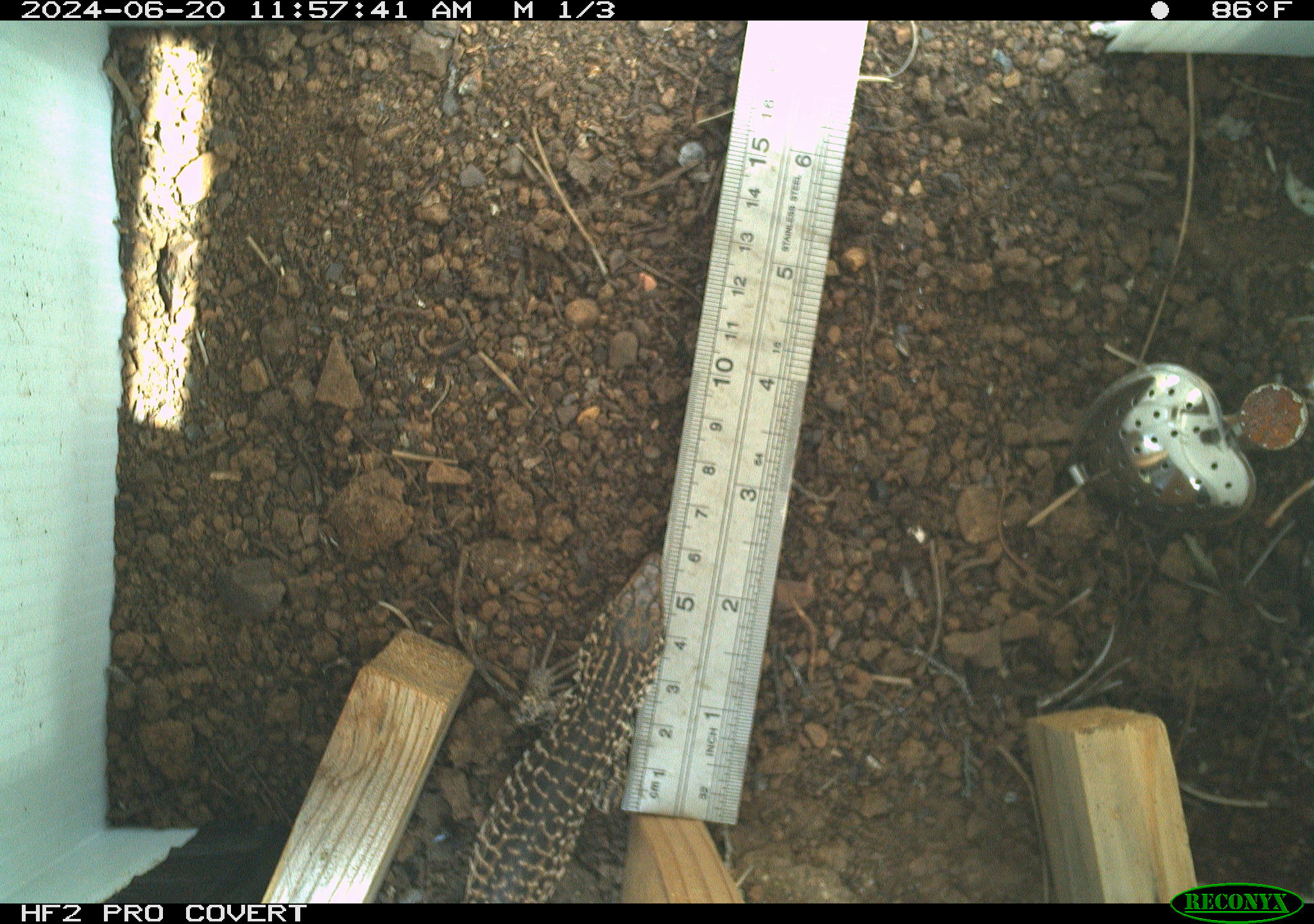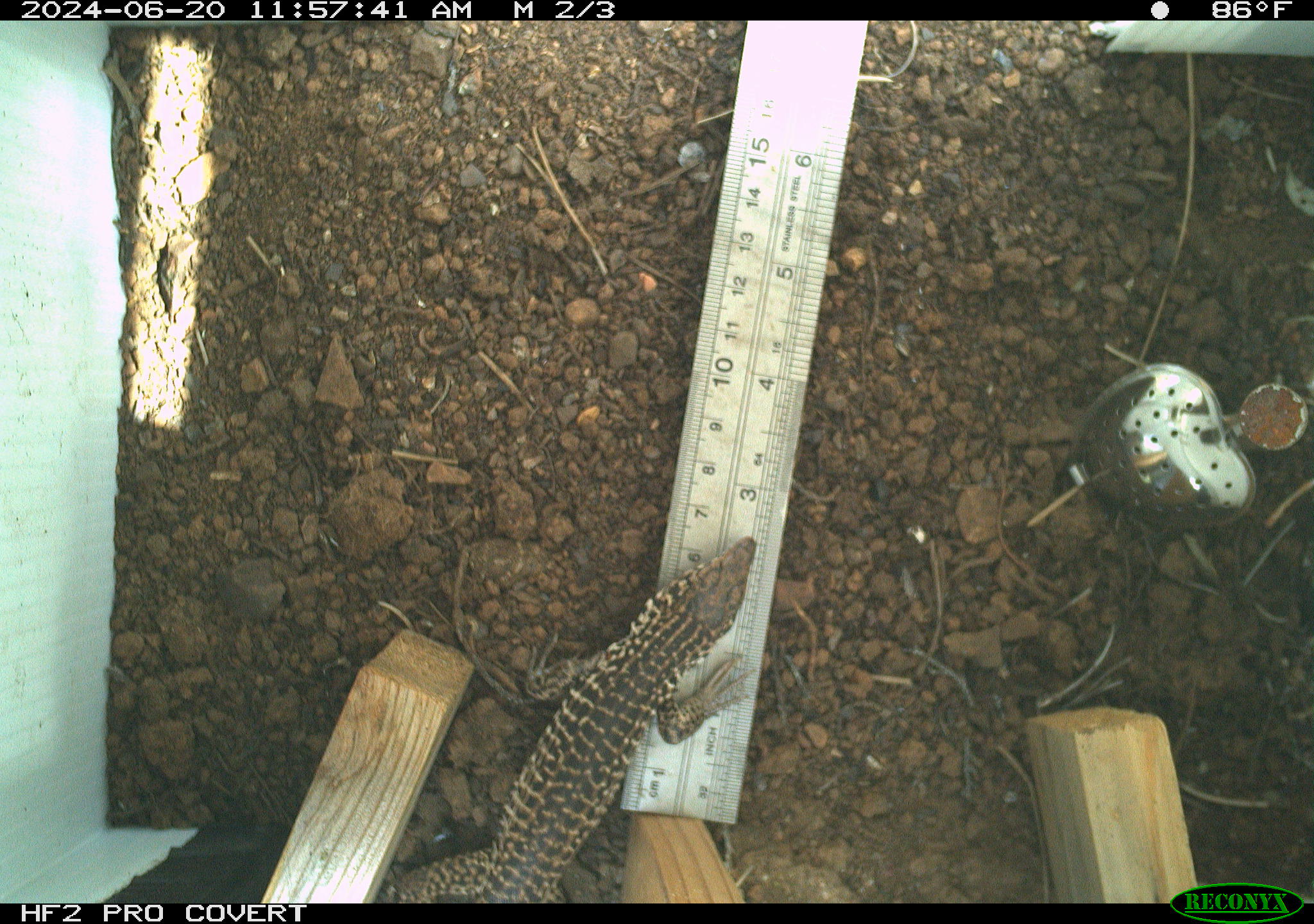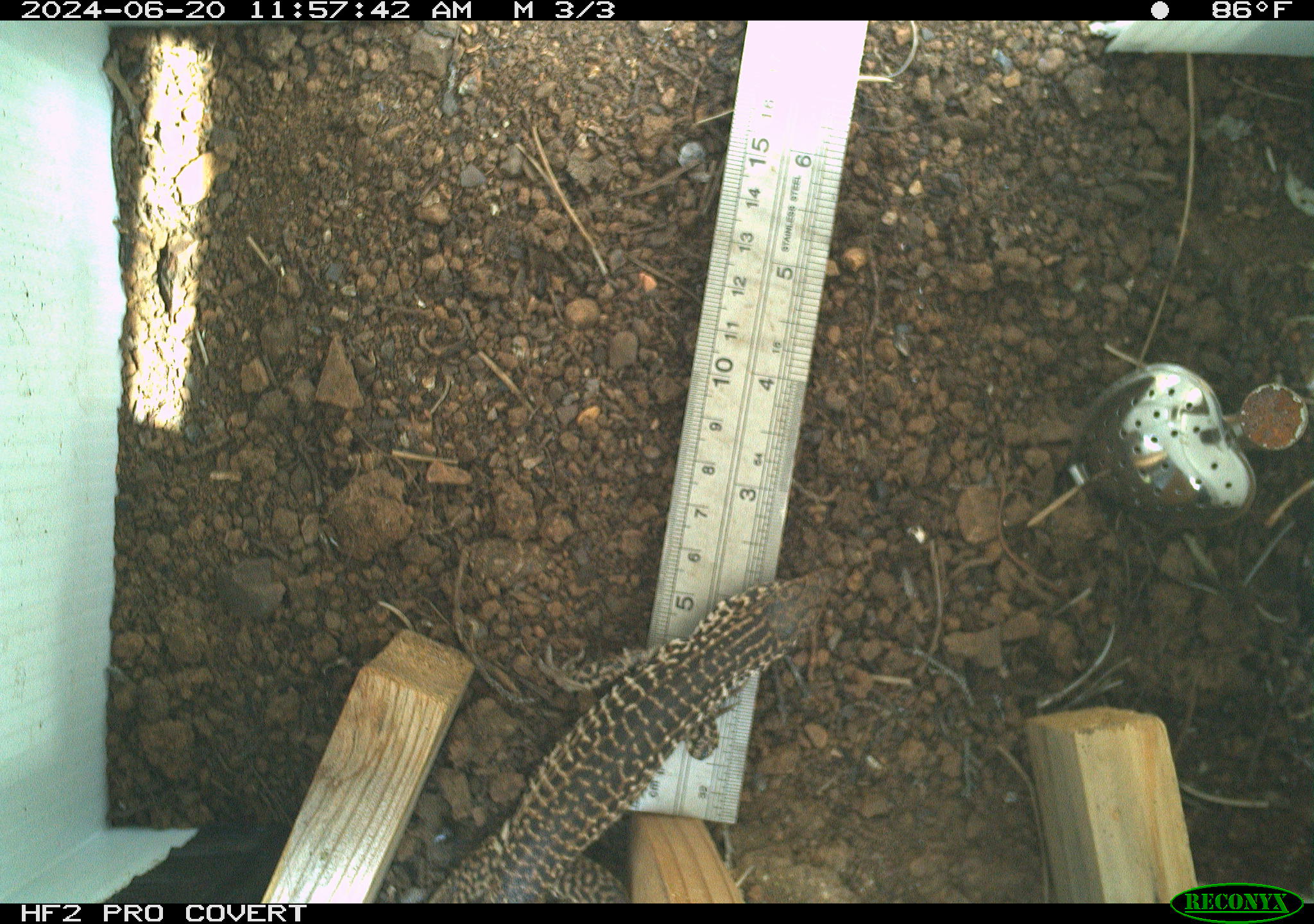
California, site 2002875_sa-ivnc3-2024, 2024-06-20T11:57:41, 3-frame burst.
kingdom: Animalia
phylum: Chordata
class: Reptilia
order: Squamata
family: Teiidae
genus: Aspidoscelis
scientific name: Aspidoscelis tigris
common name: western whiptail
Western whiptail (Aspidoscelis tigris).